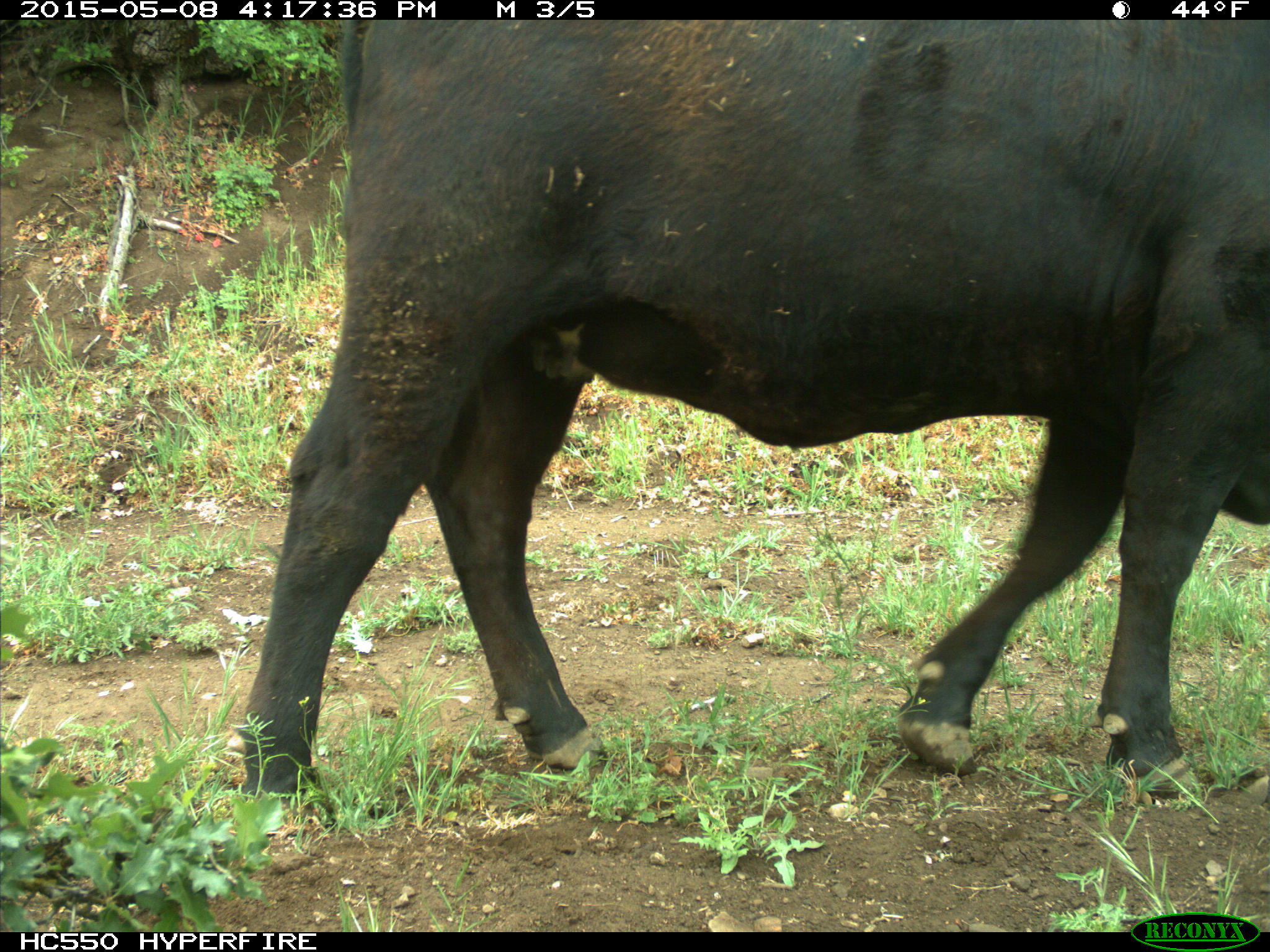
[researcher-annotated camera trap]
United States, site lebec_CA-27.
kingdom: Animalia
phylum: Chordata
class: Mammalia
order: Artiodactyla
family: Bovidae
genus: Bos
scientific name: Bos taurus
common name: domestic cow